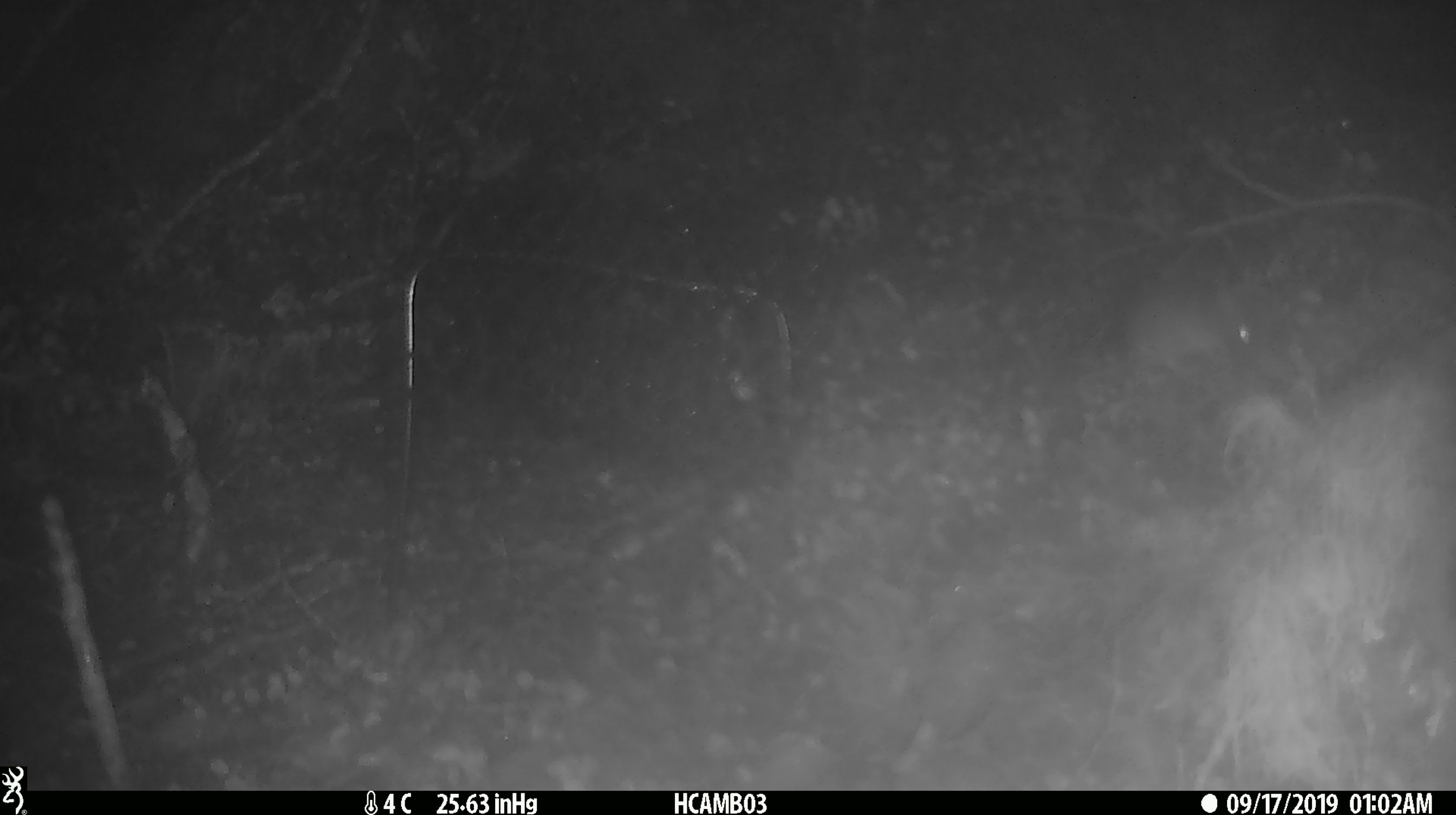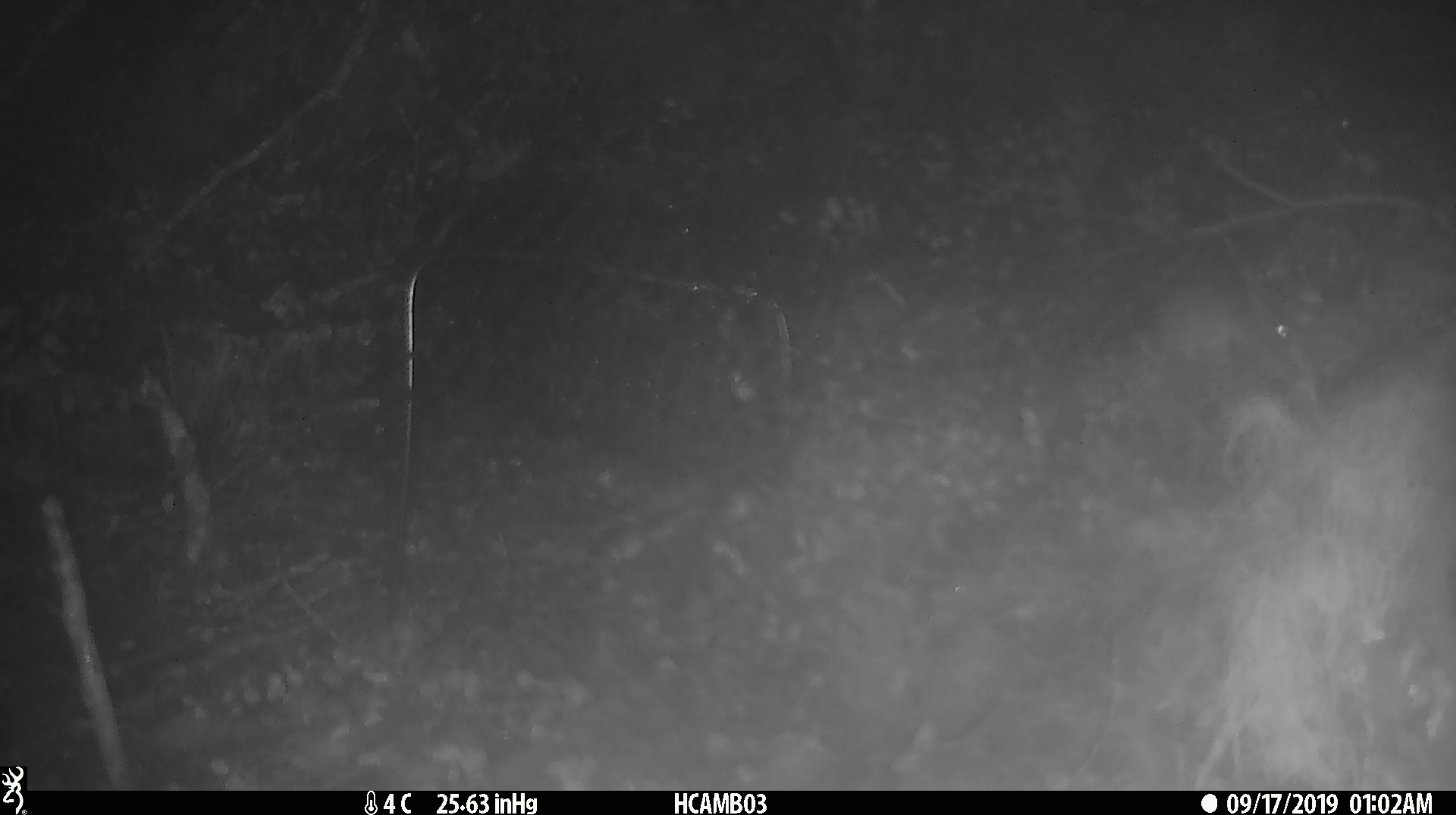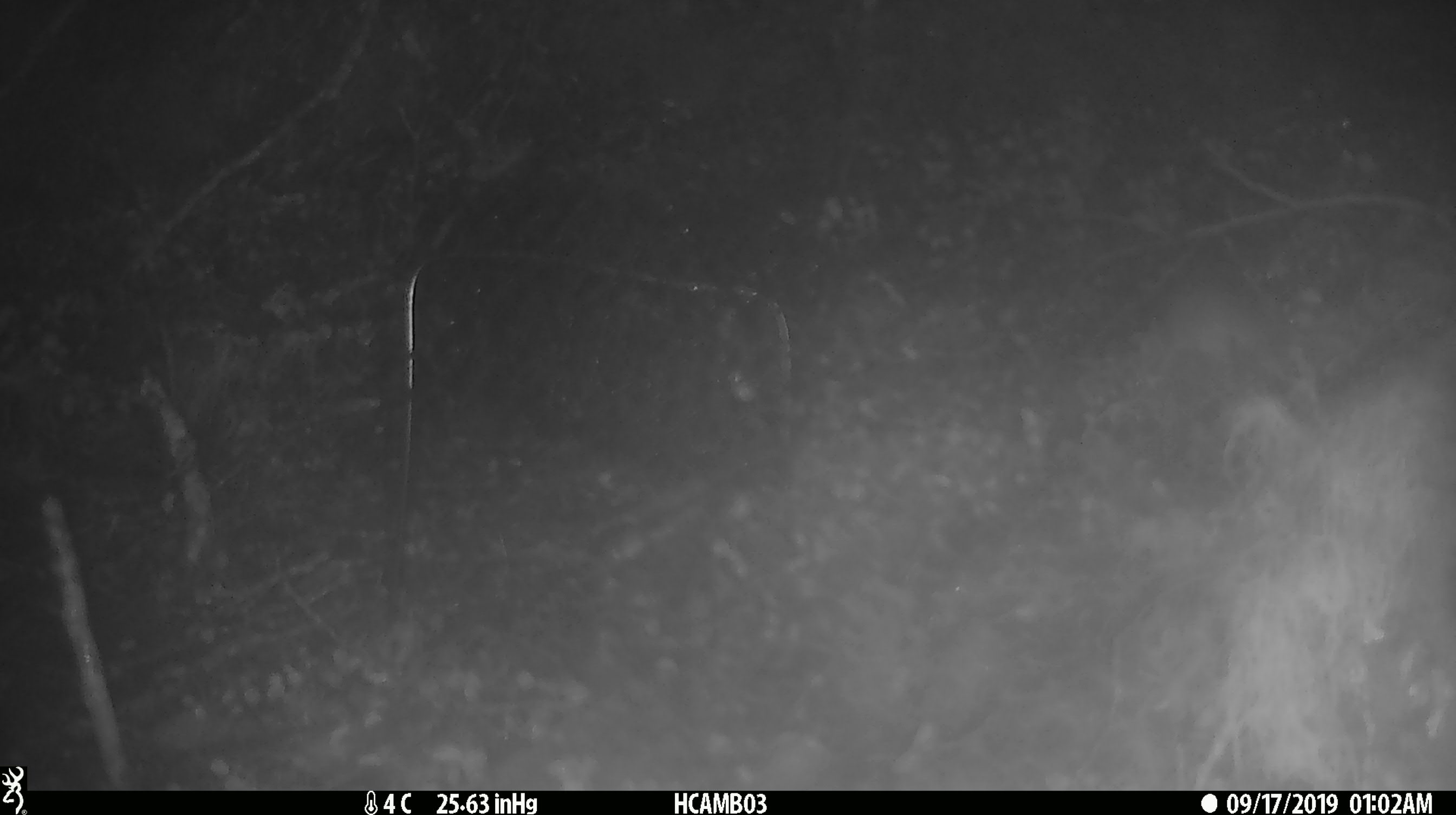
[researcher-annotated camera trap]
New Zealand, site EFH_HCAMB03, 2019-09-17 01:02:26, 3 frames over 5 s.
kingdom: Animalia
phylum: Chordata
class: Mammalia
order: Rodentia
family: Muridae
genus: Mus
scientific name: Mus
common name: mouse